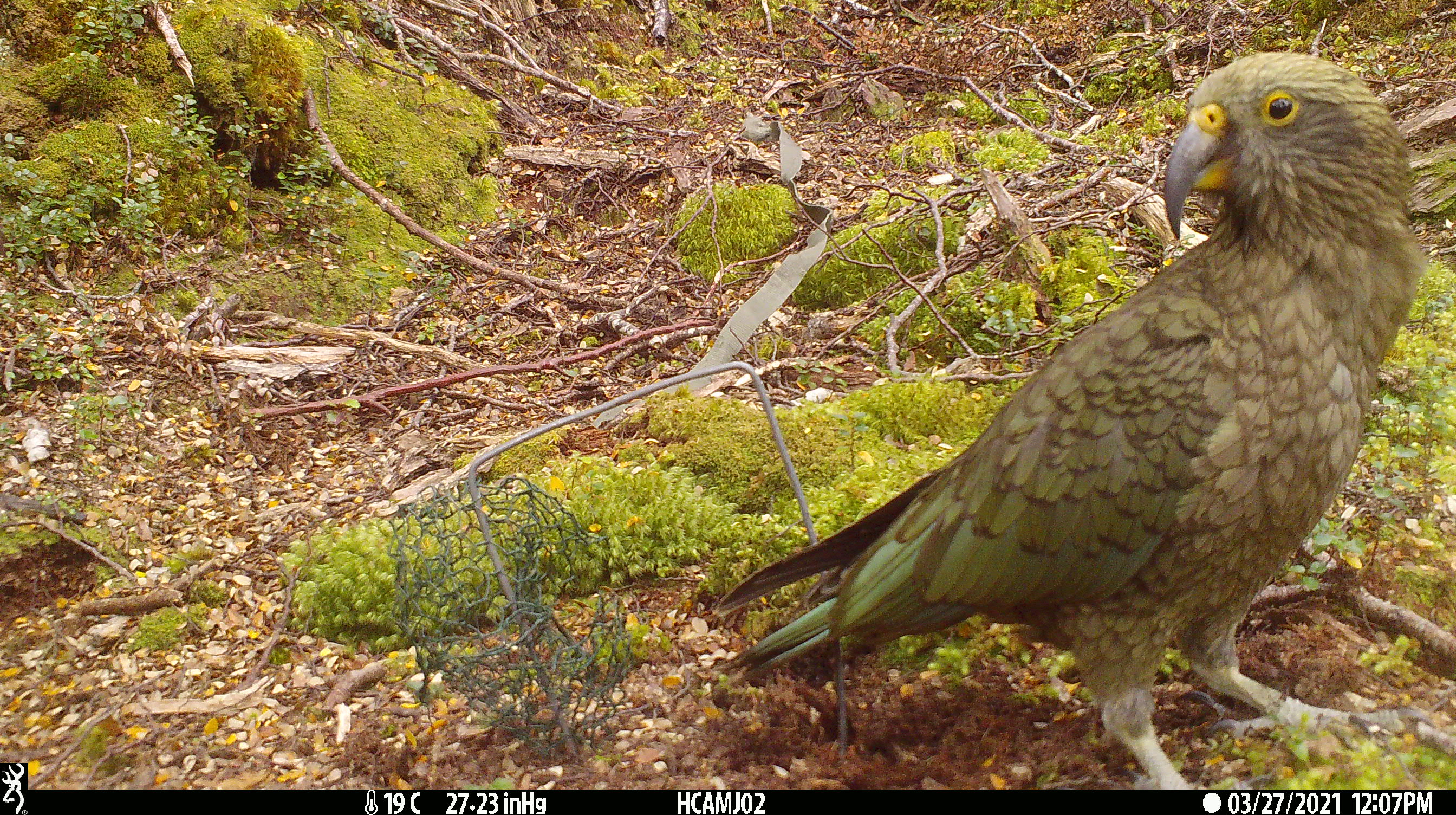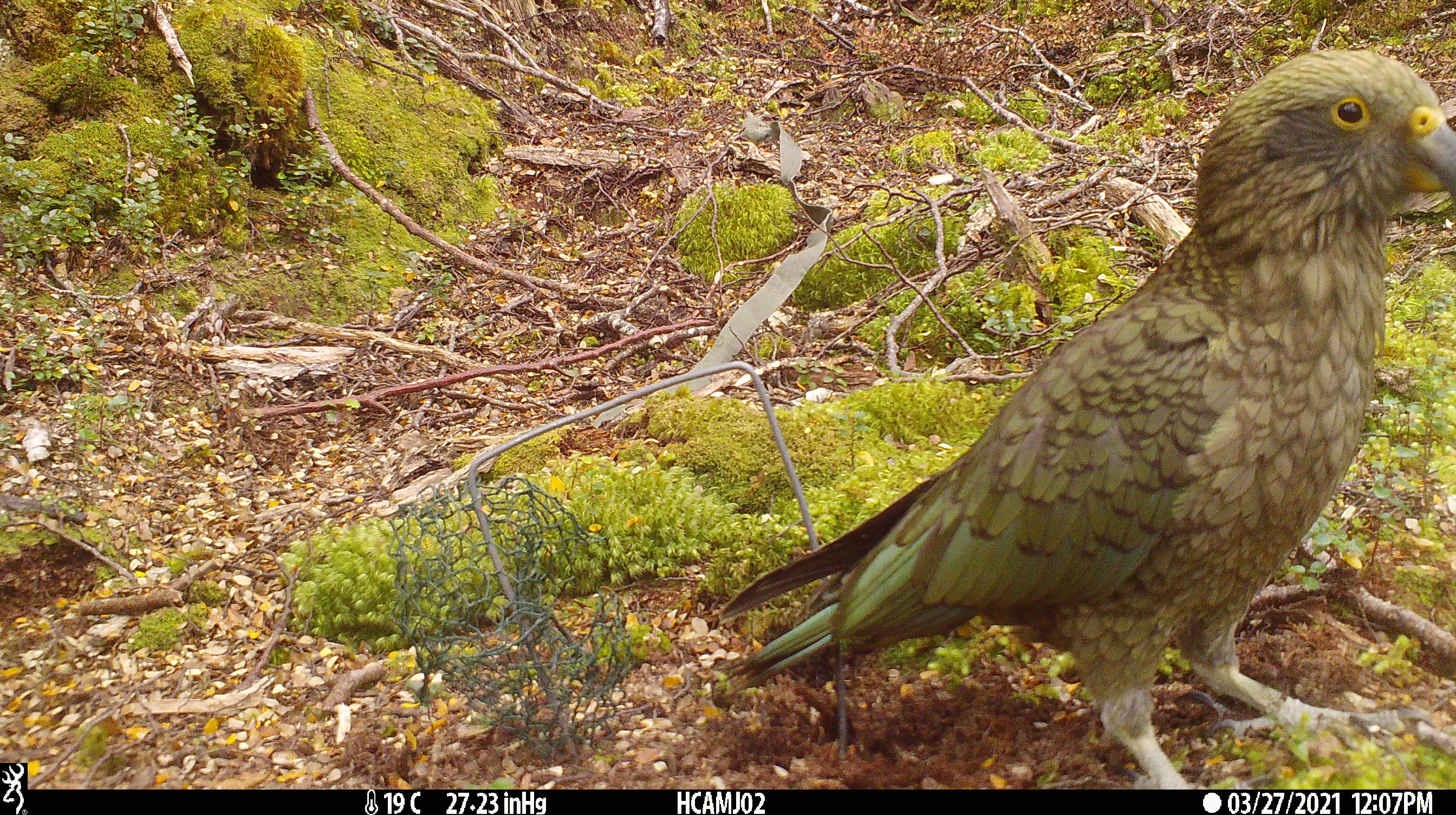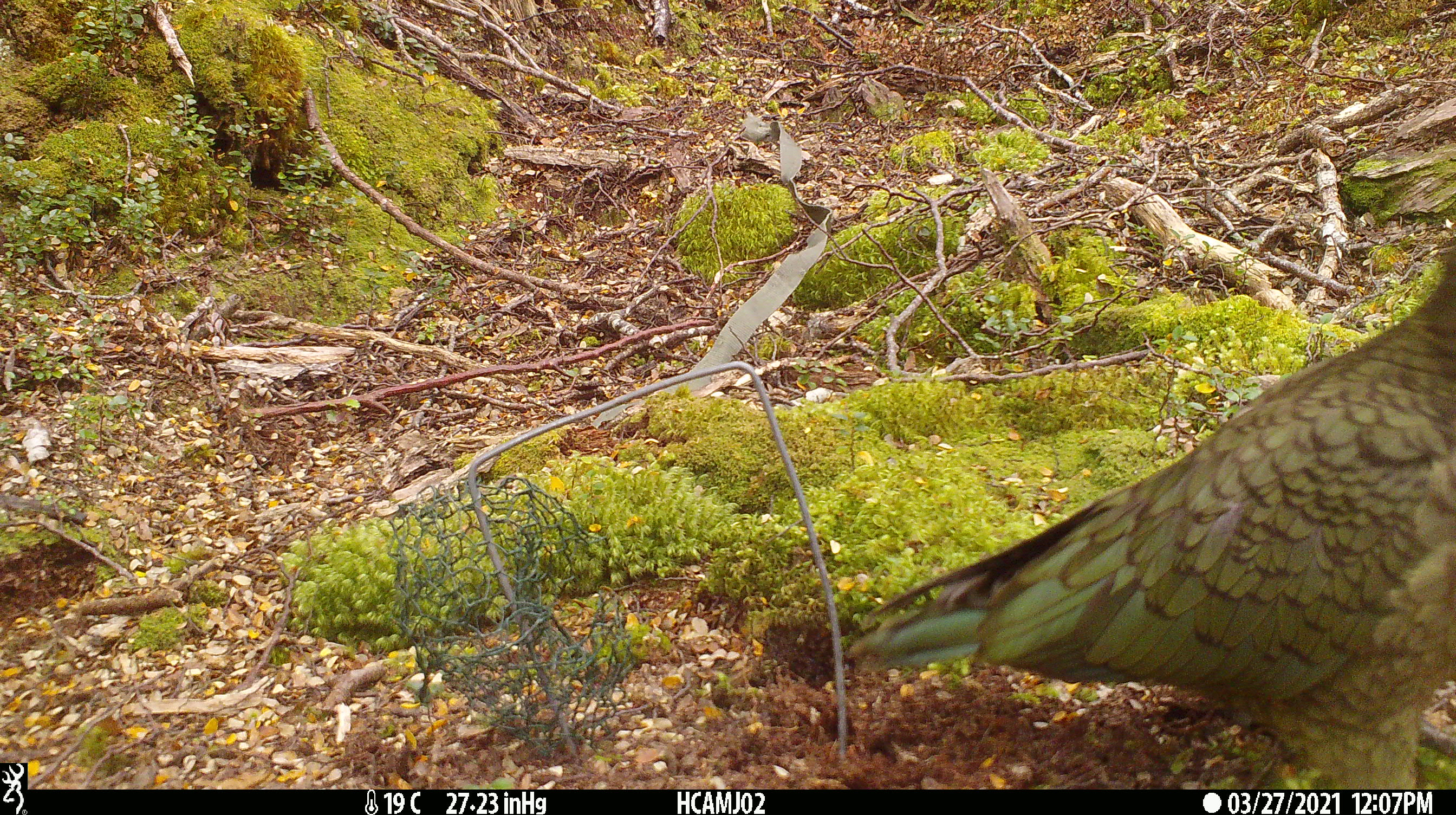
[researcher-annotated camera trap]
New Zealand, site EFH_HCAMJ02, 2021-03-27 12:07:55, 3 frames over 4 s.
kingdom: Animalia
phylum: Chordata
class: Aves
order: Psittaciformes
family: Strigopidae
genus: Nestor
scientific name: Nestor notabilis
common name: kea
Kea (Nestor notabilis).